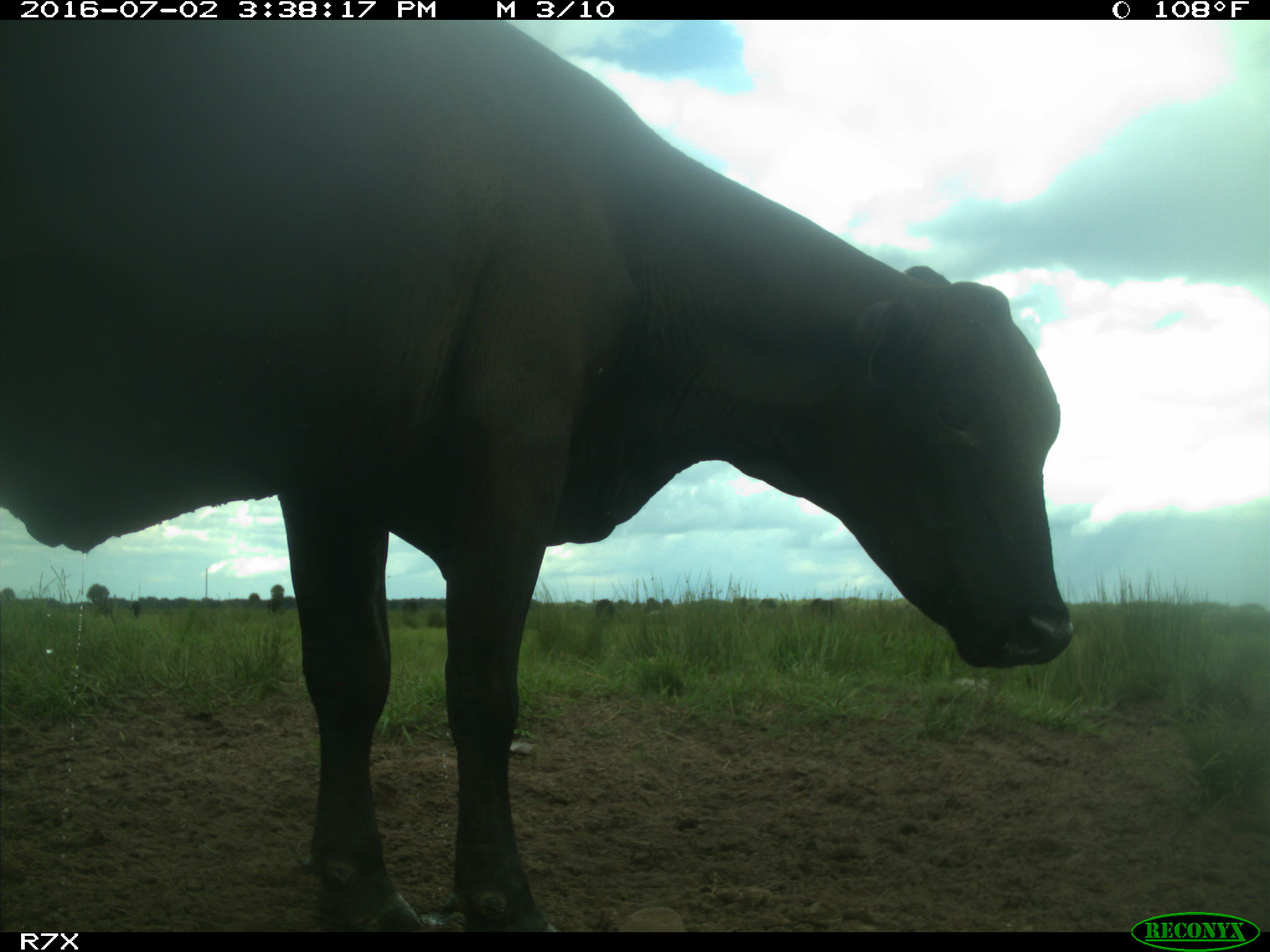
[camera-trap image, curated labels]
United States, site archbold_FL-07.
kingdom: Animalia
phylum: Chordata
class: Mammalia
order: Artiodactyla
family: Bovidae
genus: Bos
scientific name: Bos taurus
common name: domestic cow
Bos taurus (domestic cow).